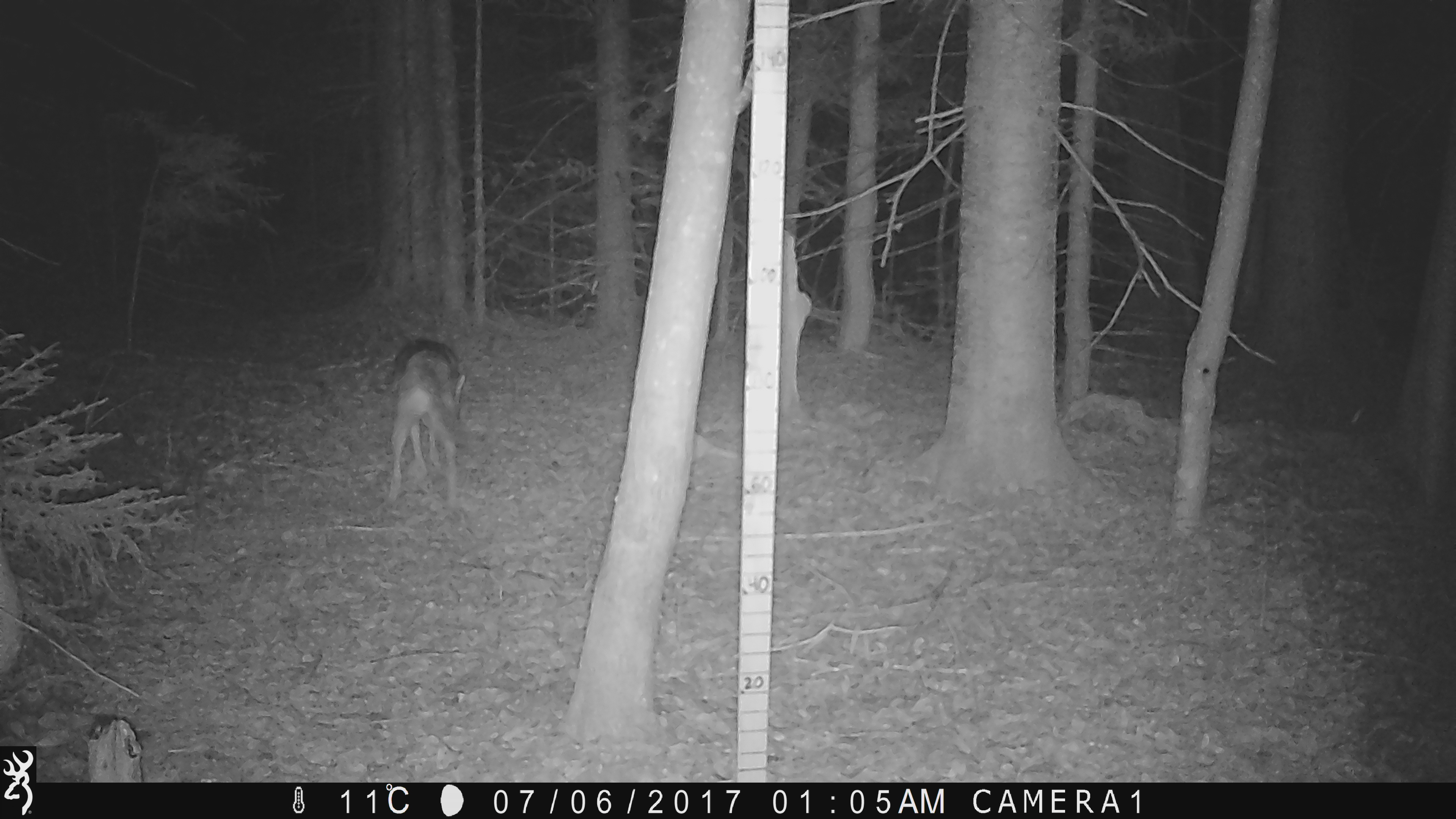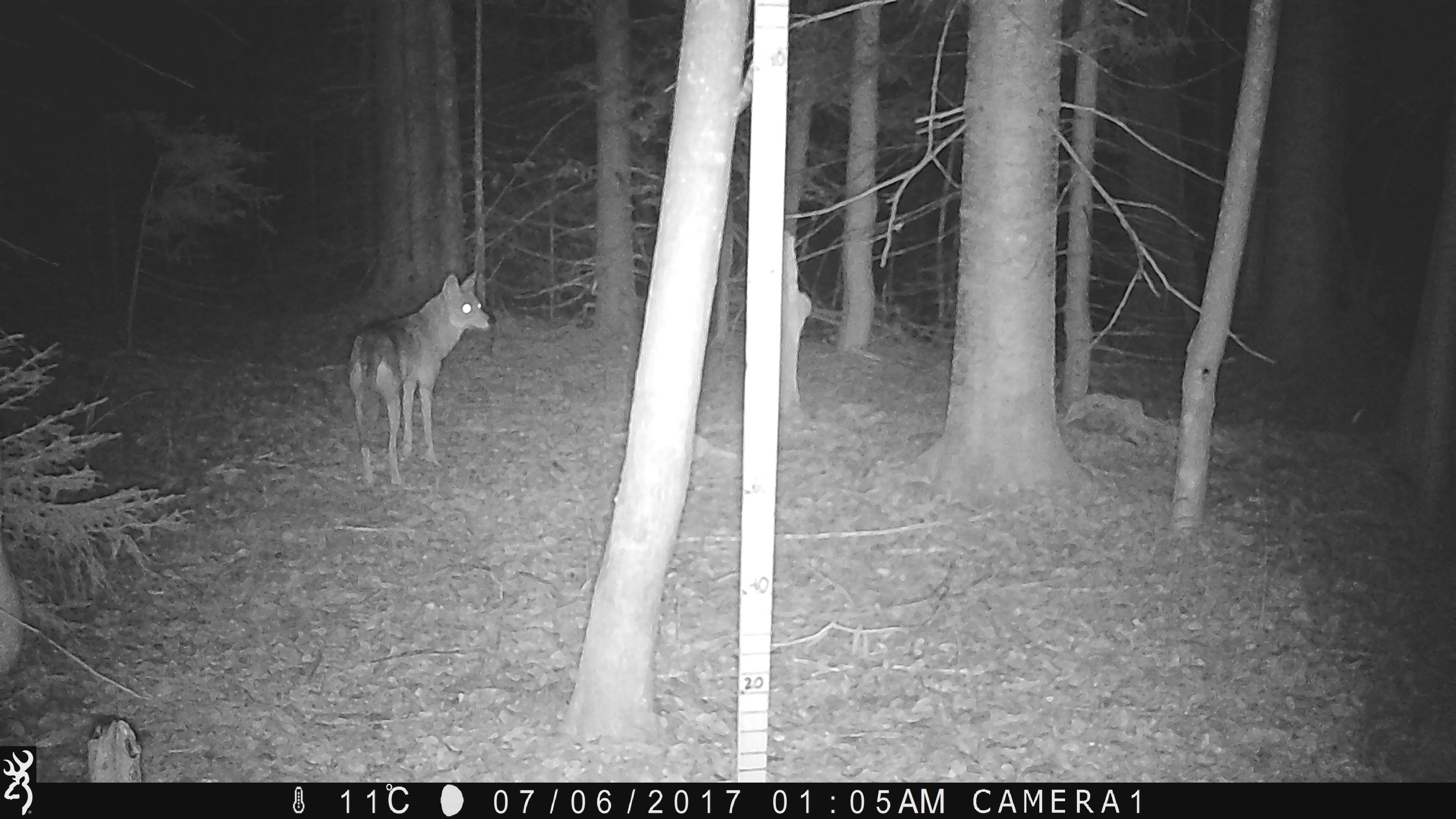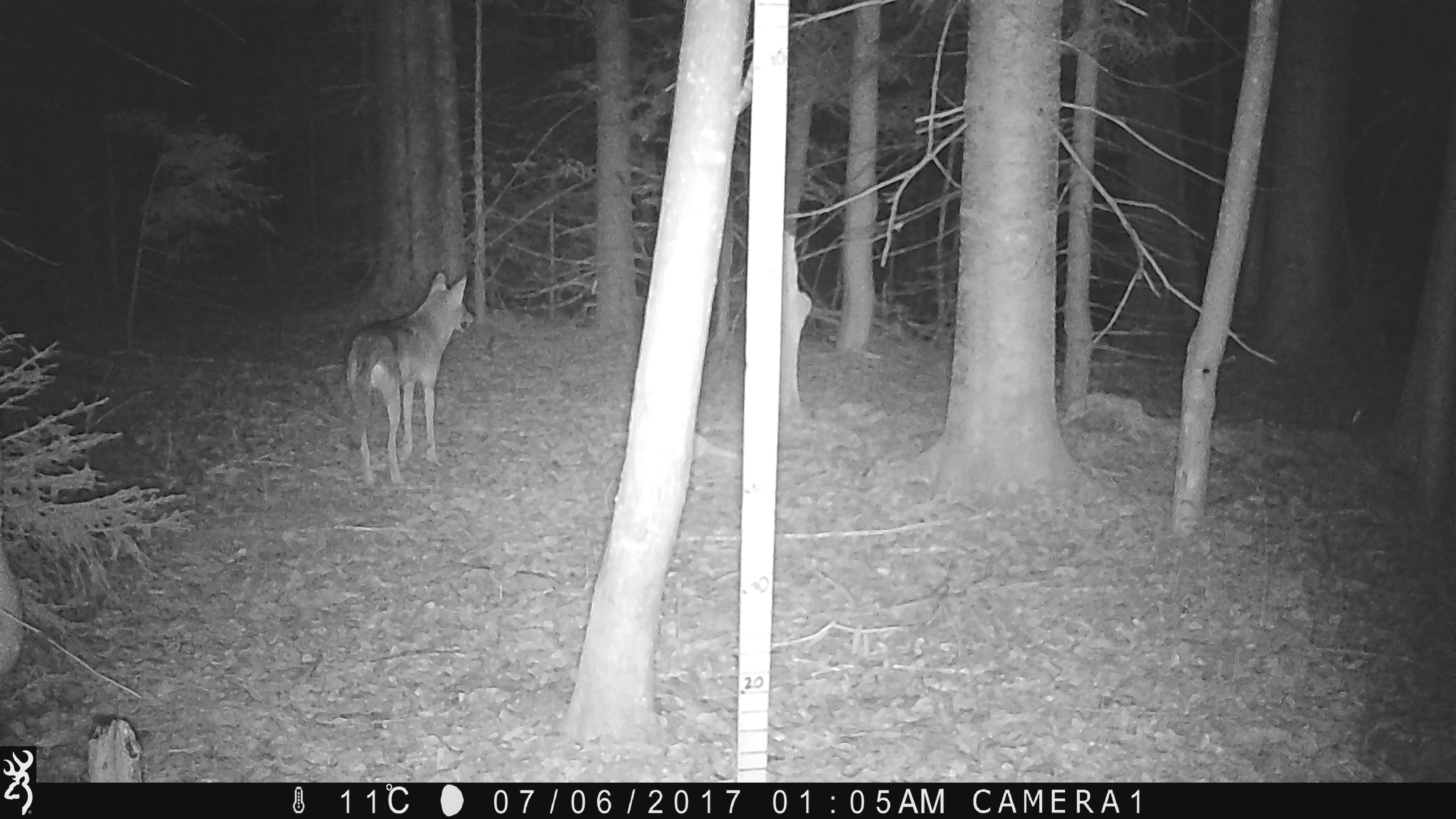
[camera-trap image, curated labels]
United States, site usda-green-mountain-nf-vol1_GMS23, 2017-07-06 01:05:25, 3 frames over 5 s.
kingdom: Animalia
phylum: Chordata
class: Mammalia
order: Carnivora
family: Canidae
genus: Canis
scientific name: Canis latrans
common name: coyote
Coyote (Canis latrans).